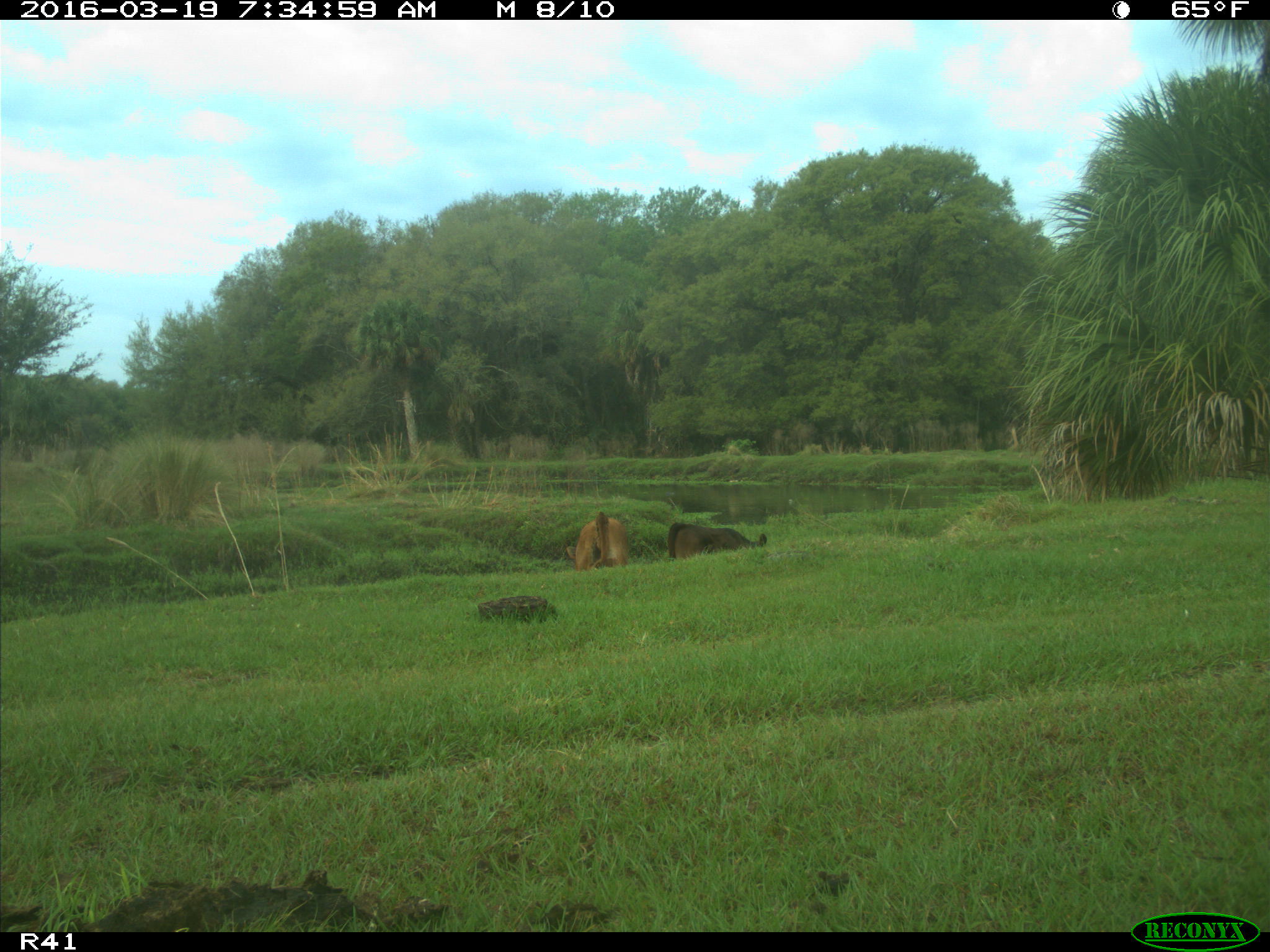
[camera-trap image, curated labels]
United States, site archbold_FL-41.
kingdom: Animalia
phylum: Chordata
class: Mammalia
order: Artiodactyla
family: Bovidae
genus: Bos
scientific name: Bos taurus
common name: domestic cow